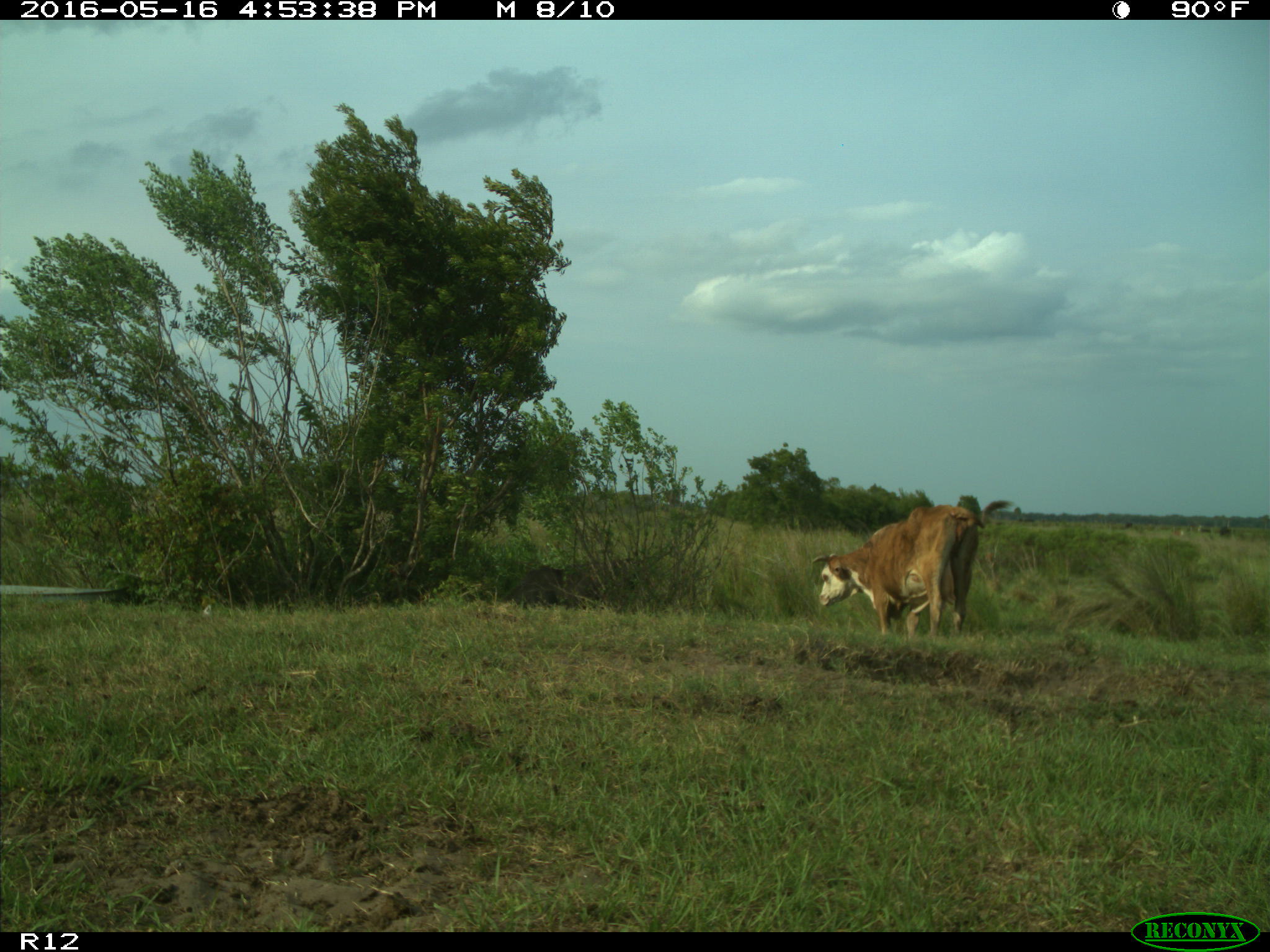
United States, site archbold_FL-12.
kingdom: Animalia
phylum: Chordata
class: Mammalia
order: Artiodactyla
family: Bovidae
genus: Bos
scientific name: Bos taurus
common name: domestic cow